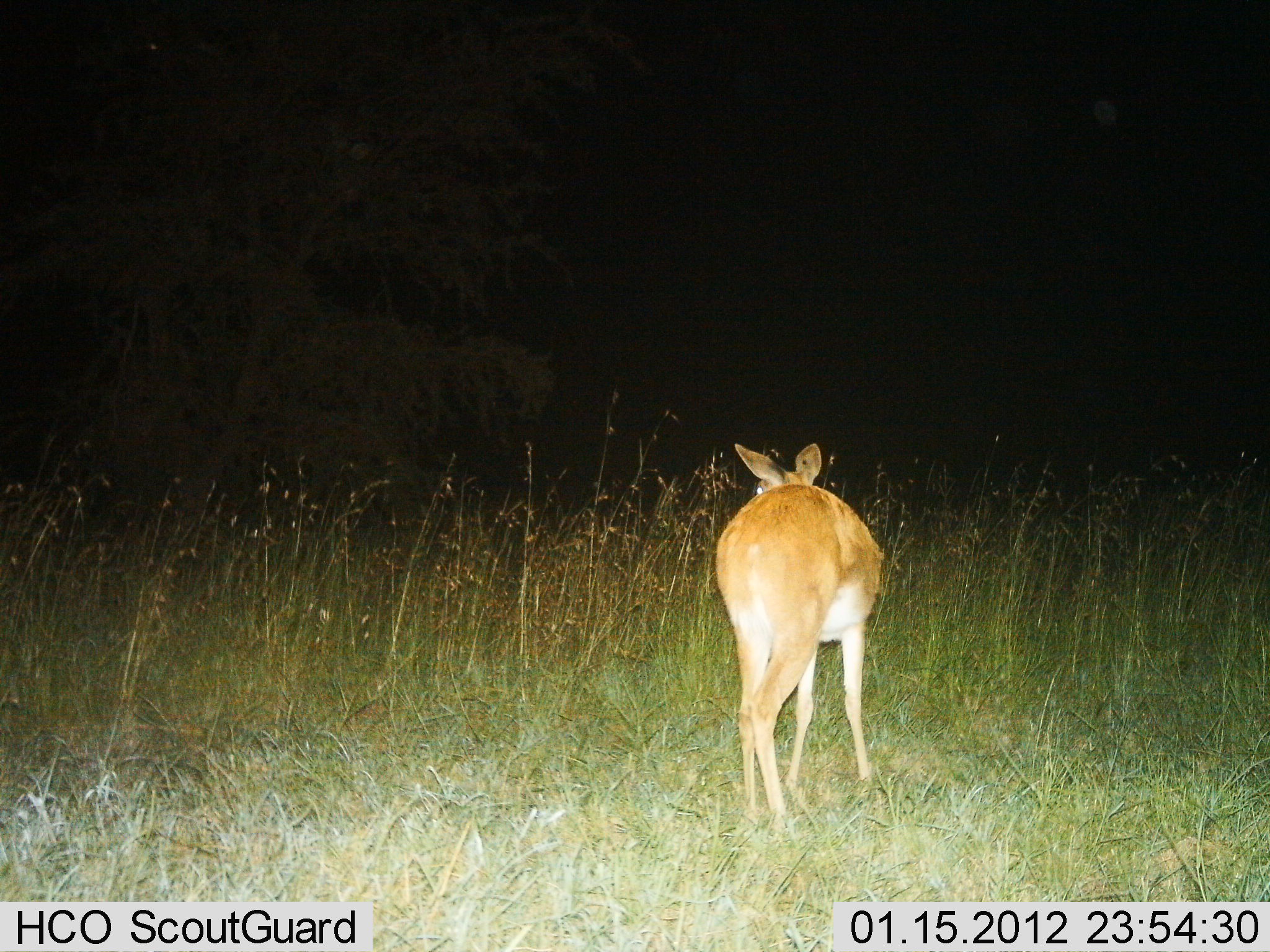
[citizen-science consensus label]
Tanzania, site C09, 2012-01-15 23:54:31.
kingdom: Animalia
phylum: Chordata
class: Mammalia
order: Artiodactyla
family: Bovidae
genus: Redunca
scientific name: Redunca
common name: reedbuck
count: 1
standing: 100%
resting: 0%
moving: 5%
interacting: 0%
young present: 0%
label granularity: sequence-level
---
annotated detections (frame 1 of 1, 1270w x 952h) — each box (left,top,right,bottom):
animal: (703,440,884,835)